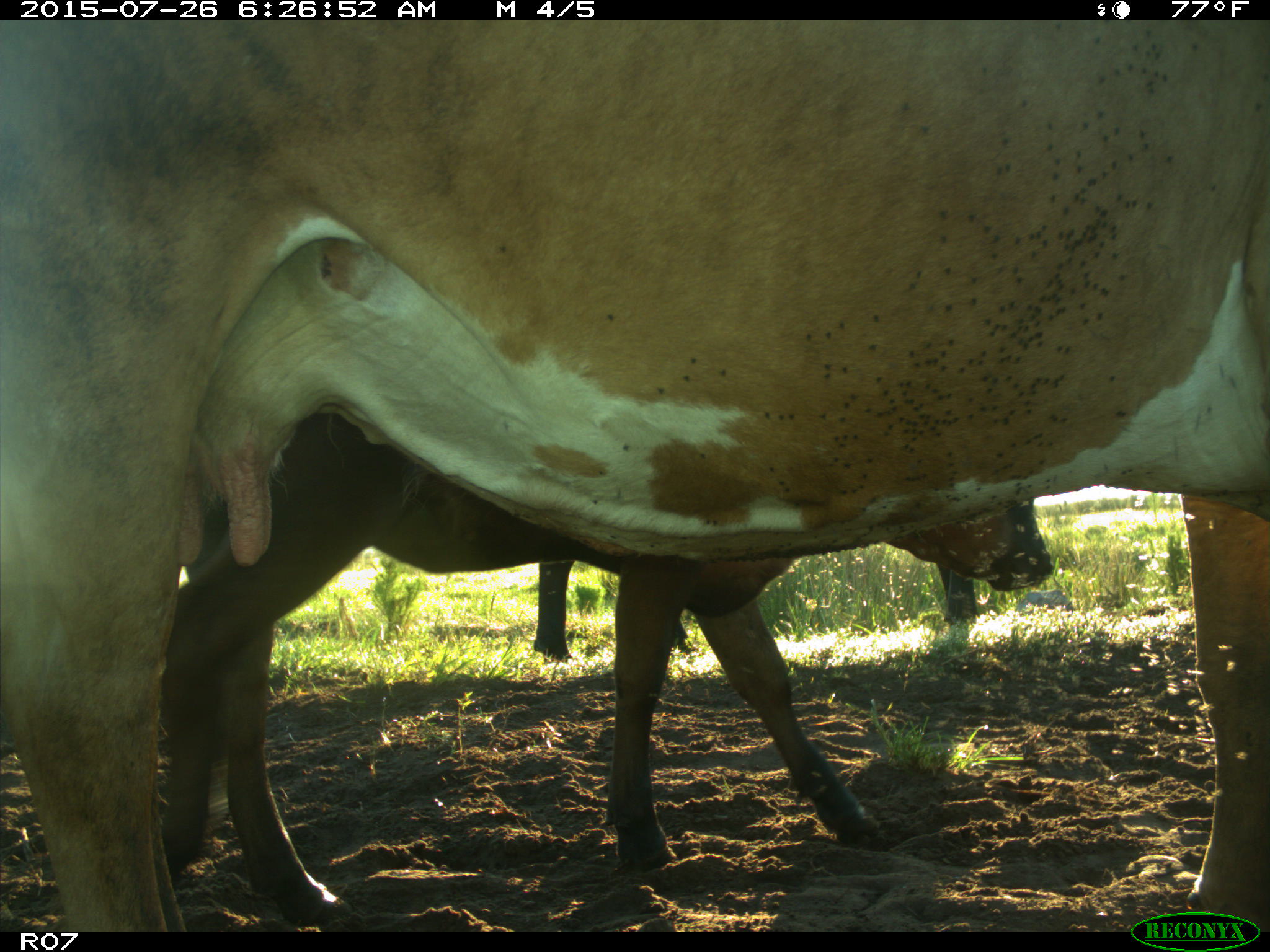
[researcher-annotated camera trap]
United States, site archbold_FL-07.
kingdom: Animalia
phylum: Chordata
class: Mammalia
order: Artiodactyla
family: Bovidae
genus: Bos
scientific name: Bos taurus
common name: domestic cow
Bos taurus (domestic cow).